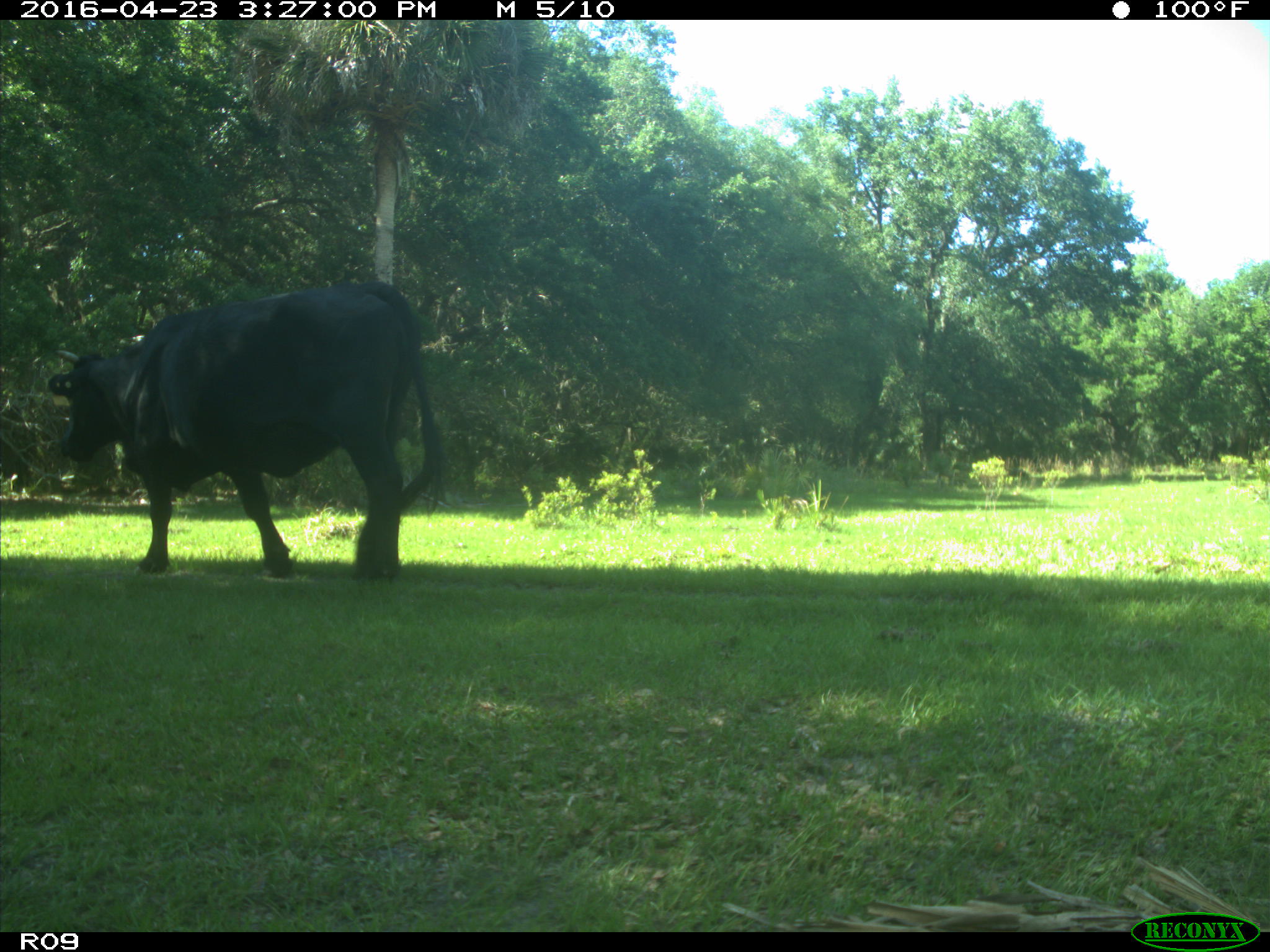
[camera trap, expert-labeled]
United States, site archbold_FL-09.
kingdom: Animalia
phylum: Chordata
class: Mammalia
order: Artiodactyla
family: Bovidae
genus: Bos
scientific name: Bos taurus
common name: domestic cow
Bos taurus (domestic cow).